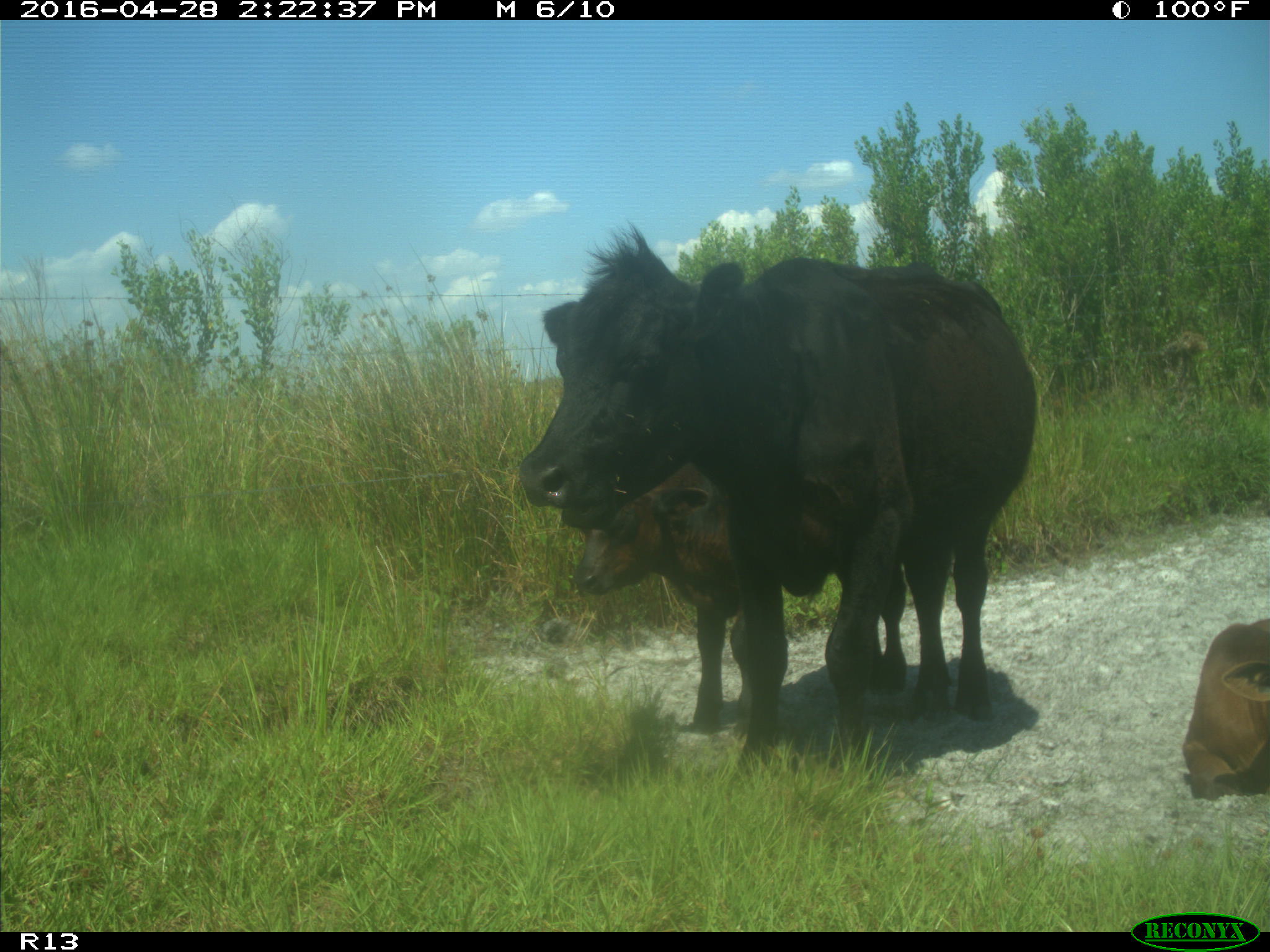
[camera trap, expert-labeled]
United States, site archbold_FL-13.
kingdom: Animalia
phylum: Chordata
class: Mammalia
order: Artiodactyla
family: Bovidae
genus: Bos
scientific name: Bos taurus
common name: domestic cow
Bos taurus (domestic cow).